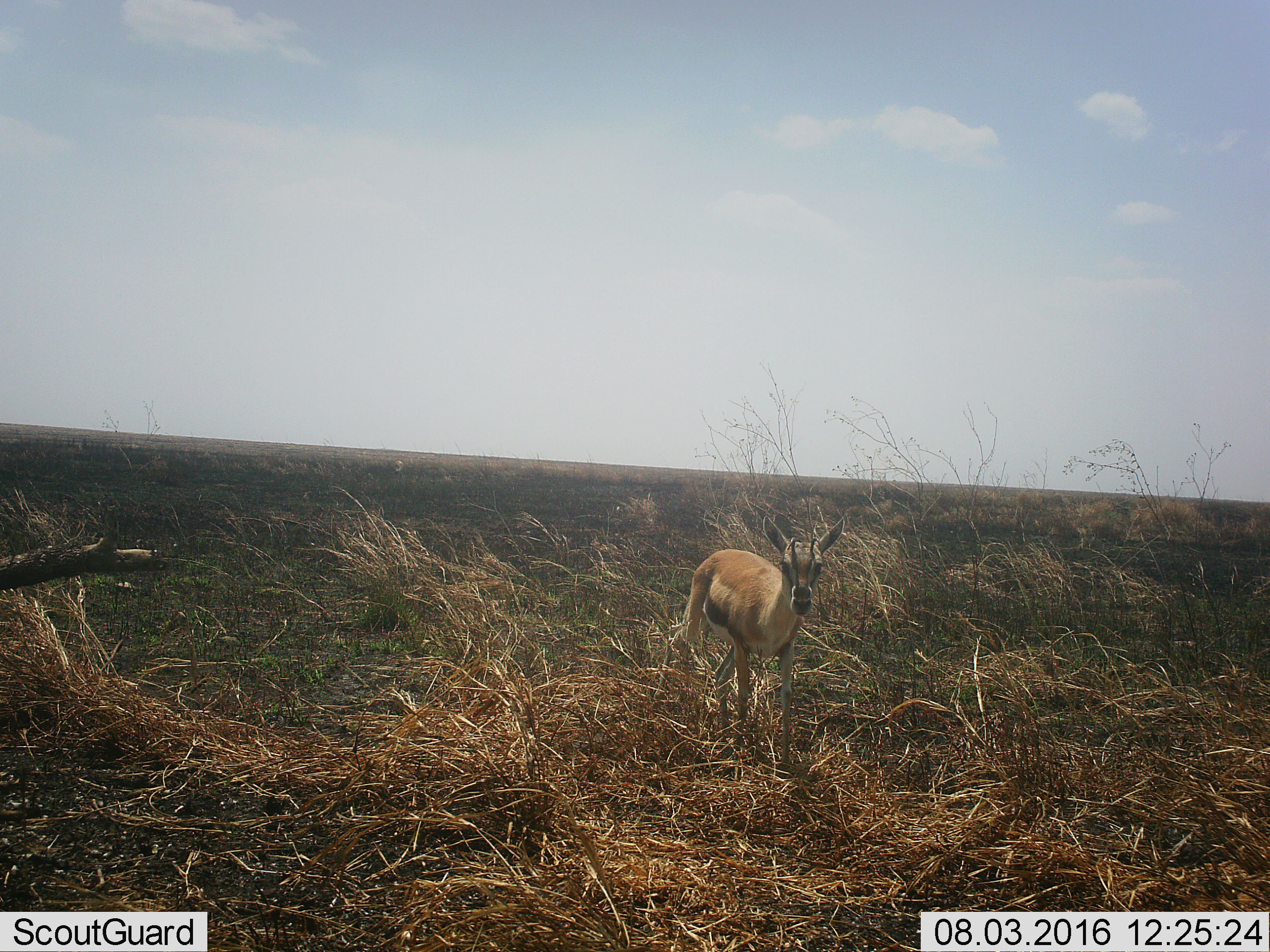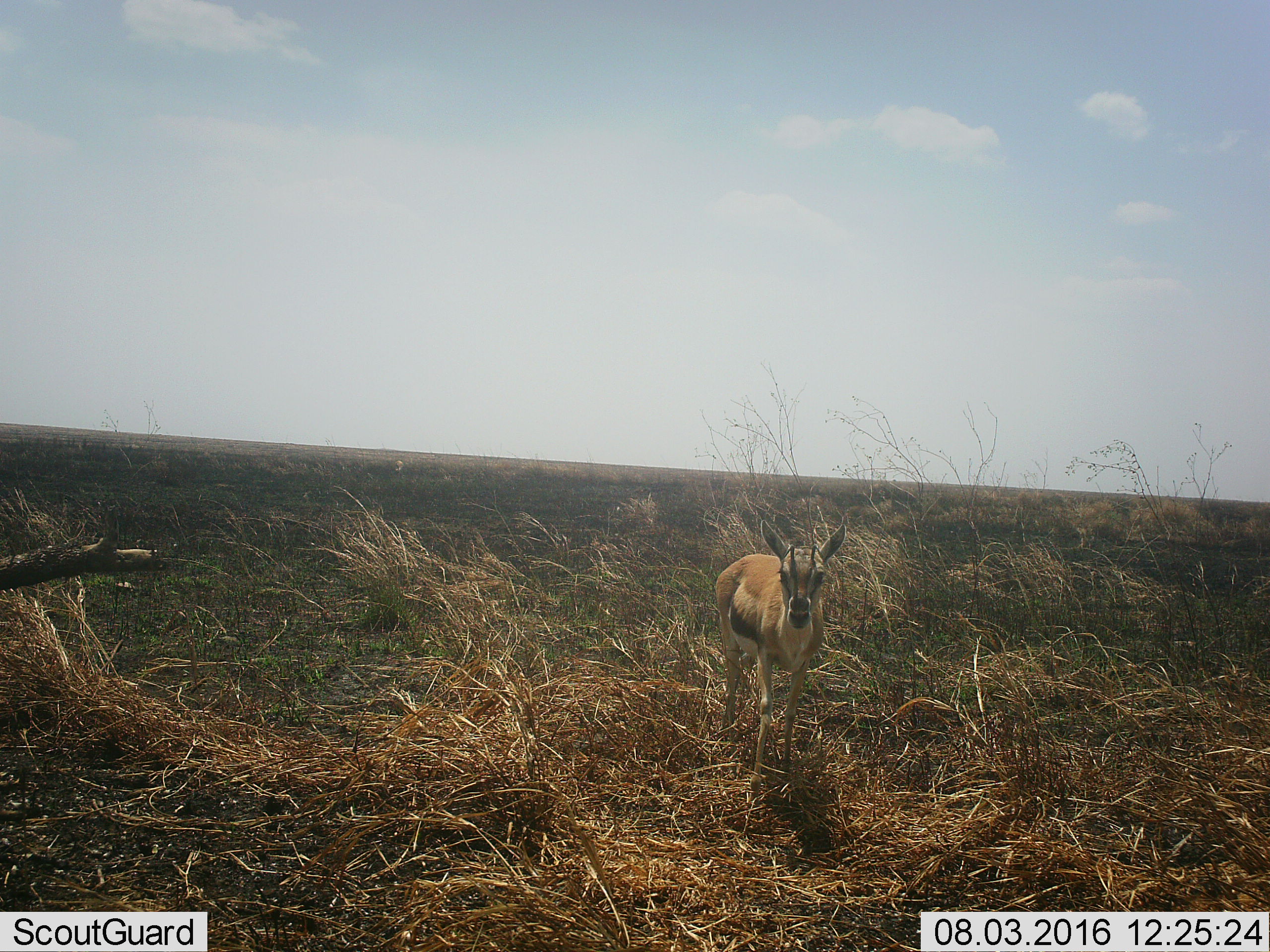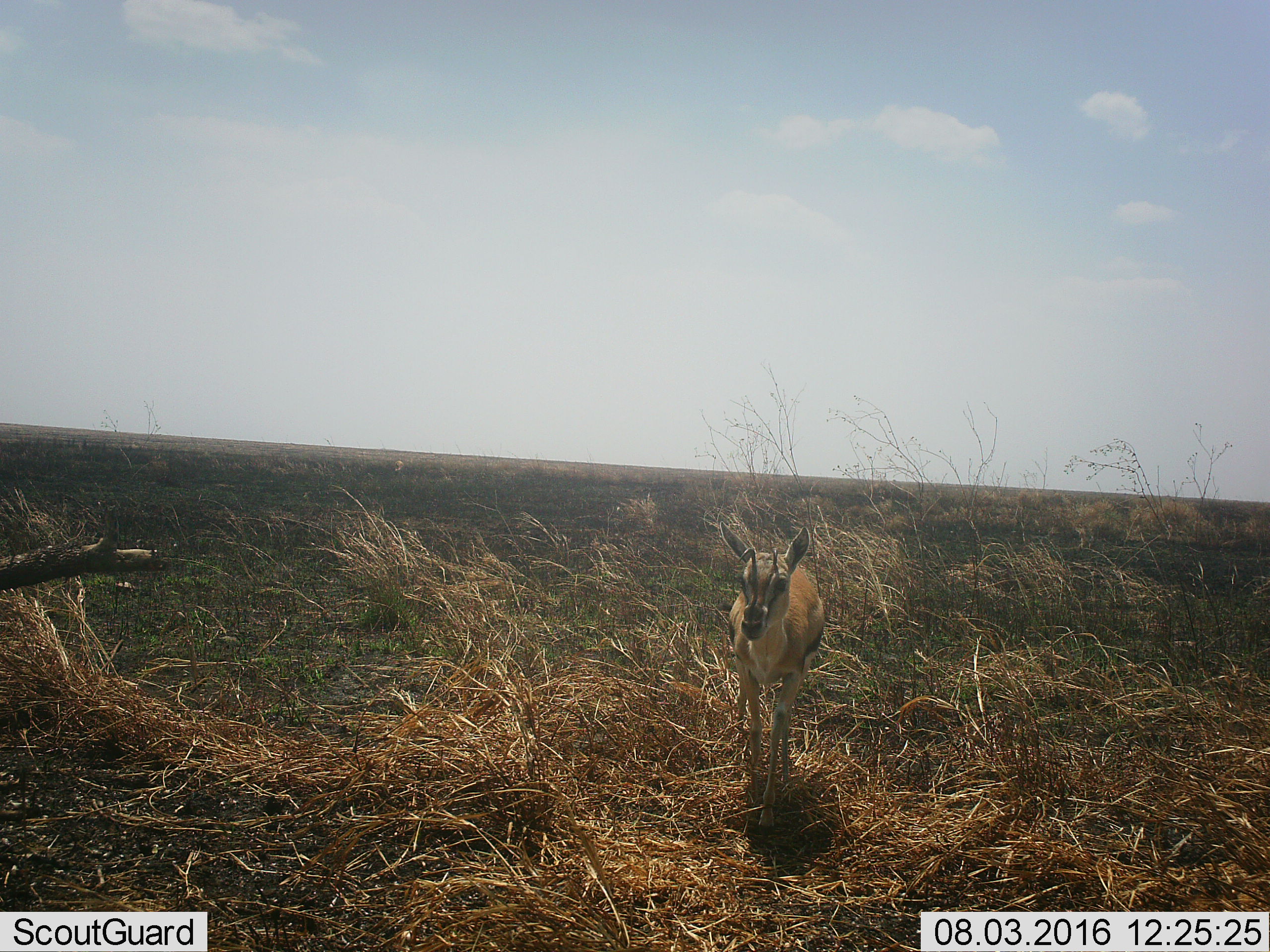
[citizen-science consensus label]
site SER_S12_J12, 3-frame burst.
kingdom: Animalia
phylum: Chordata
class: Mammalia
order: Artiodactyla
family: Bovidae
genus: Eudorcas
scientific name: Eudorcas thomsonii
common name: thomson's gazelle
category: gazellethomsons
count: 1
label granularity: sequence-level